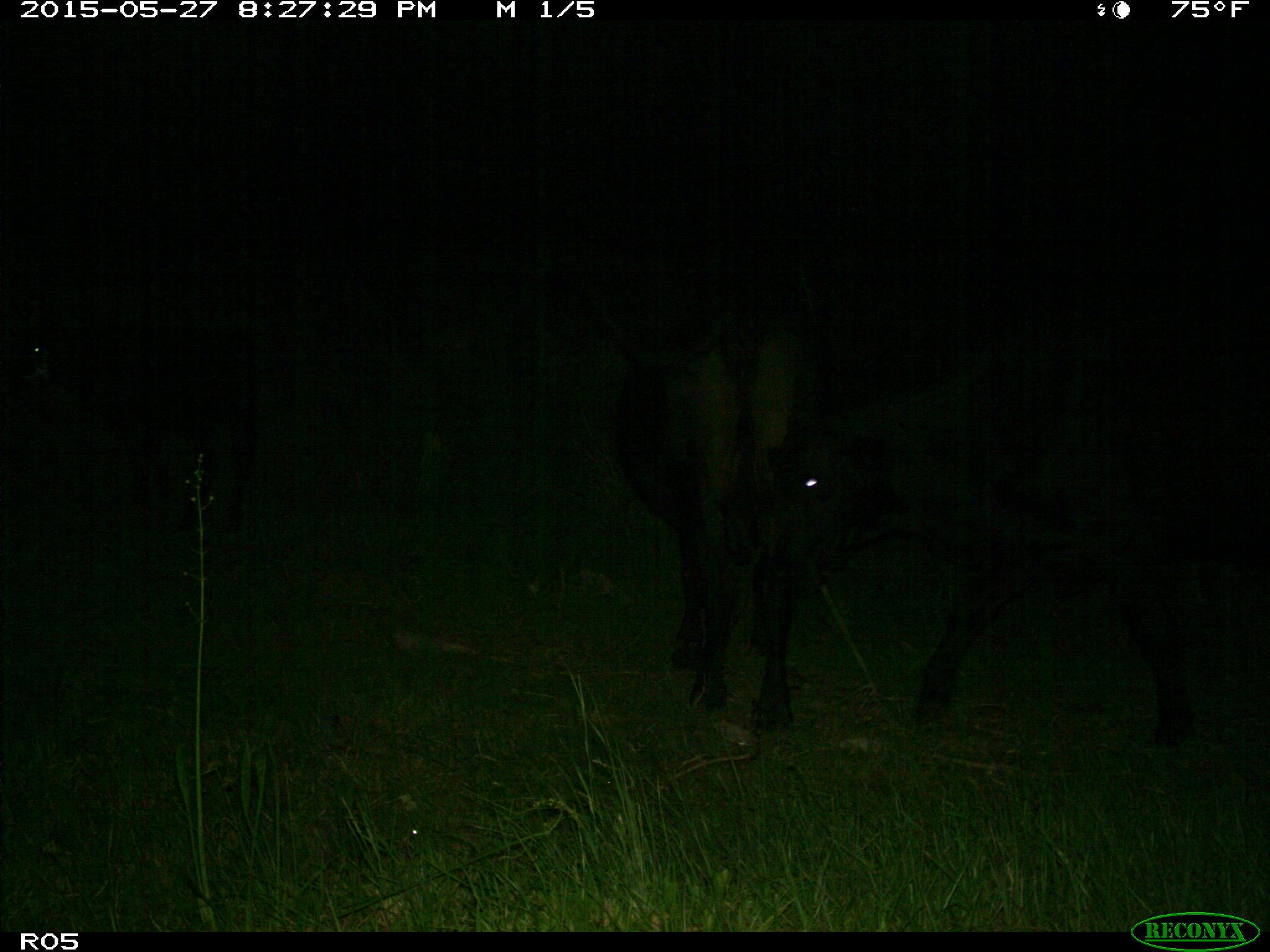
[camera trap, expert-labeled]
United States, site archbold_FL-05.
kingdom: Animalia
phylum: Chordata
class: Mammalia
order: Artiodactyla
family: Bovidae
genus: Bos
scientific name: Bos taurus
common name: domestic cow